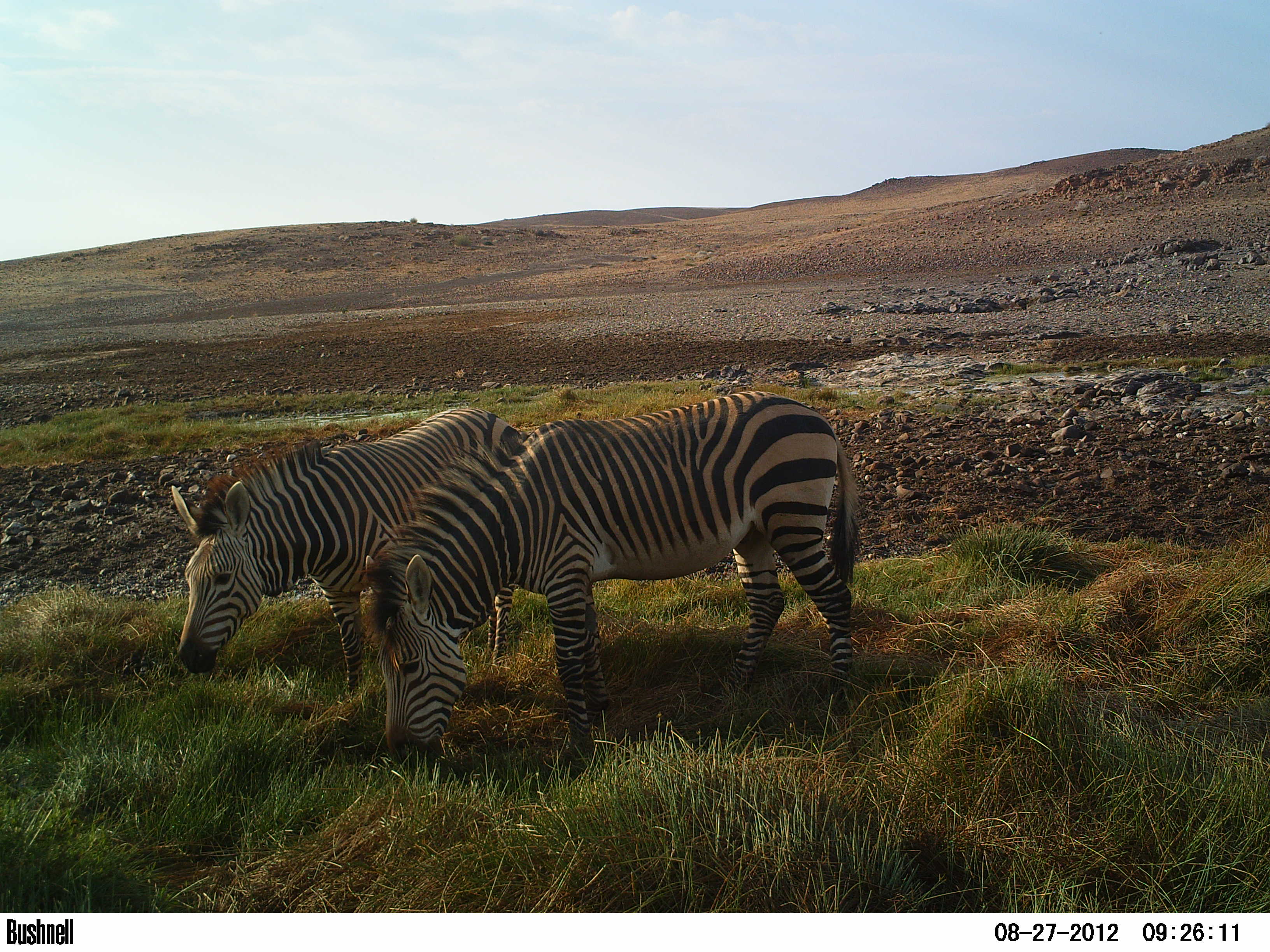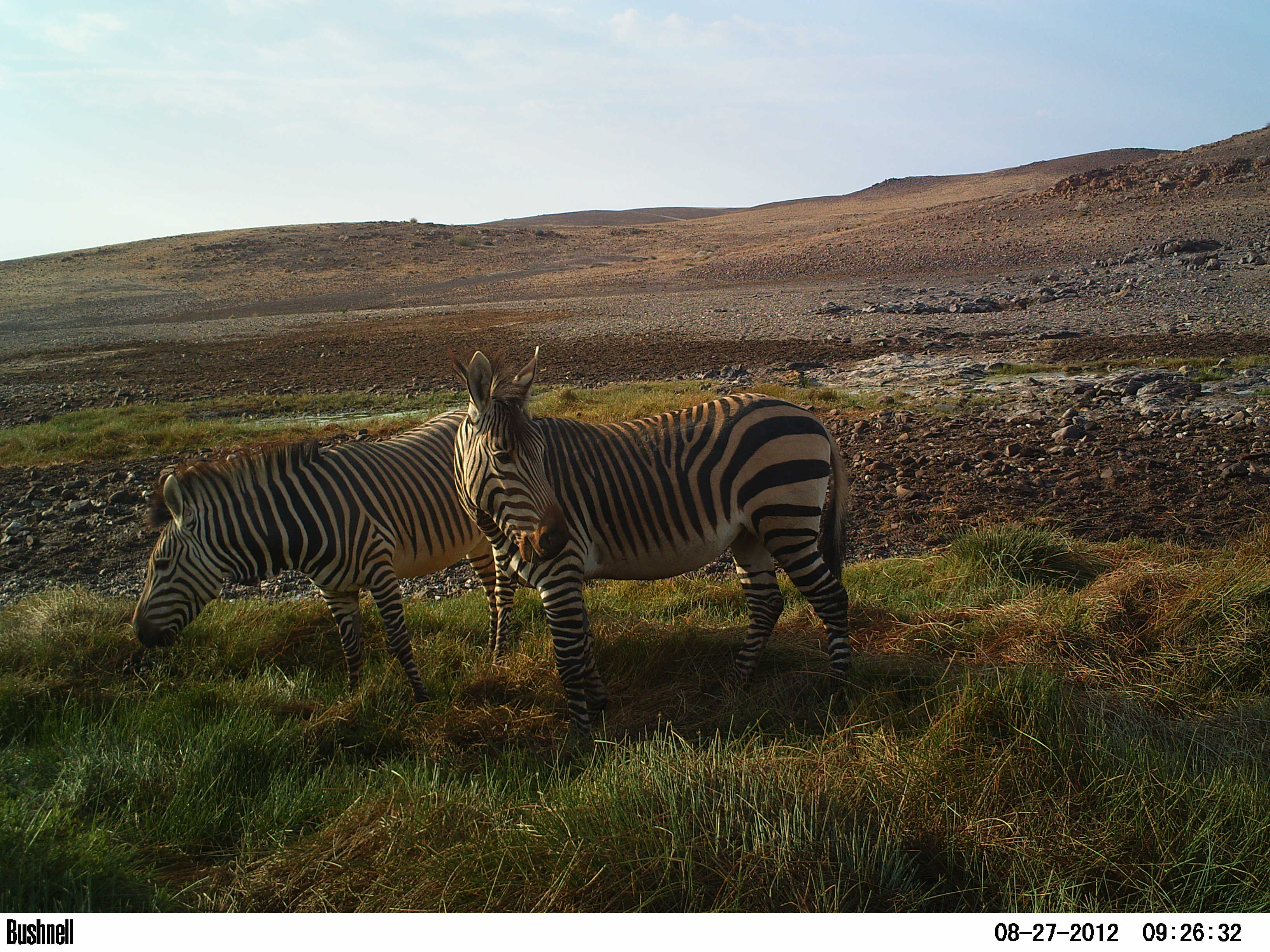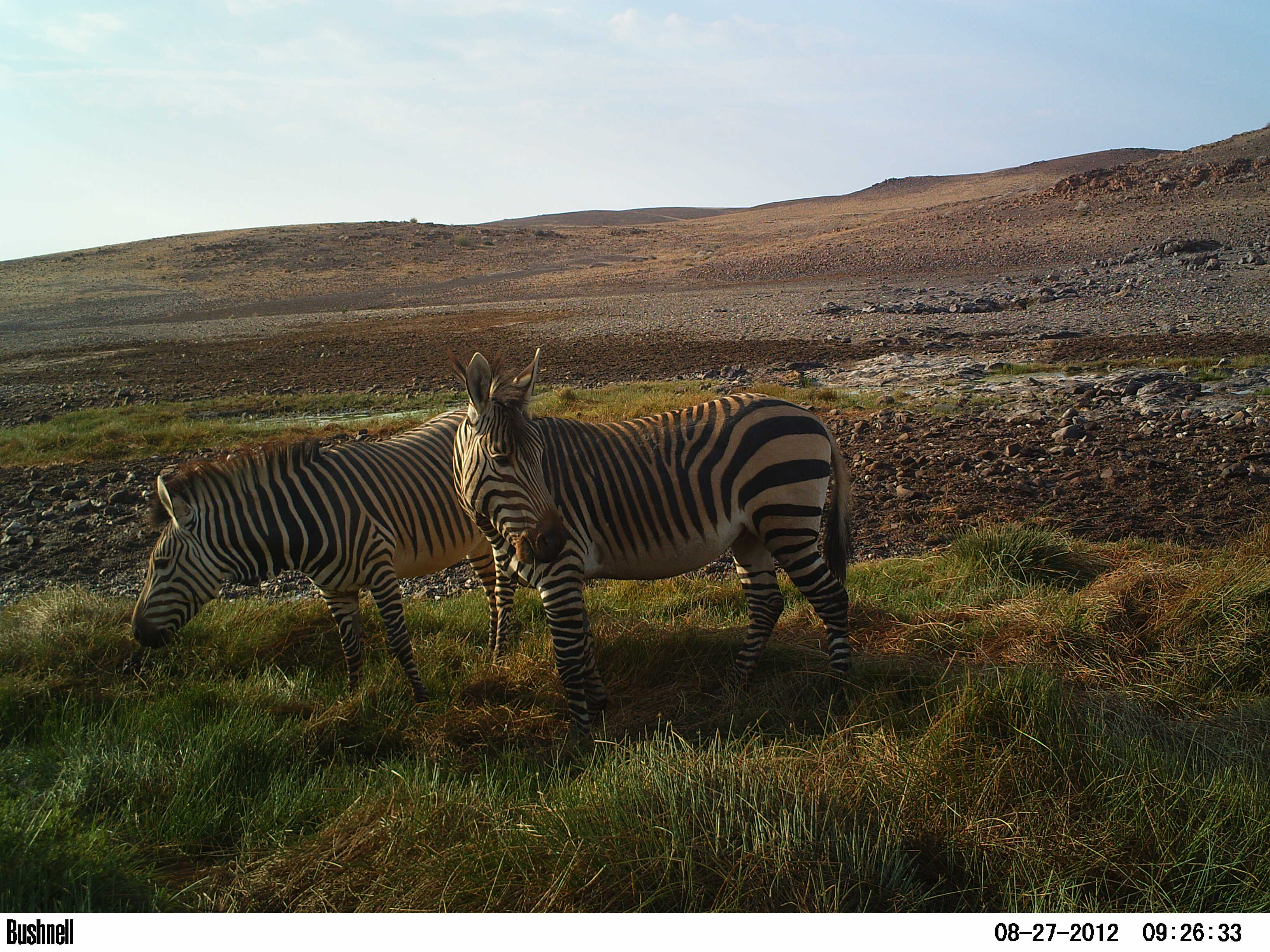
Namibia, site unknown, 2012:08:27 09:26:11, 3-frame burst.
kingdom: Animalia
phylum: Chordata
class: Mammalia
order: Perissodactyla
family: Equidae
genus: Equus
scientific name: Equus zebra hartmannae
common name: hartmann's mountain zebra